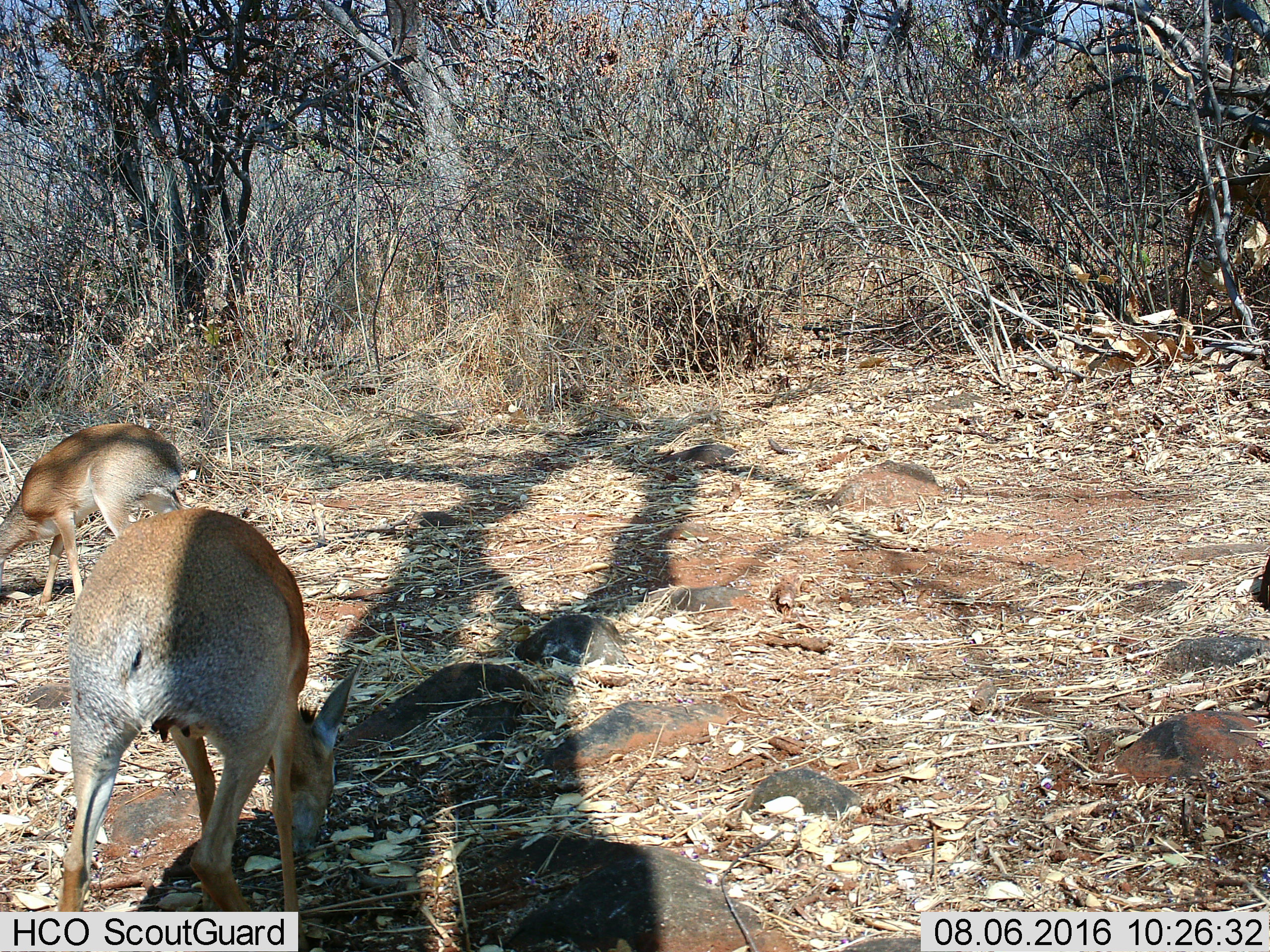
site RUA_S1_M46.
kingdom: Animalia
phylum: Chordata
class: Mammalia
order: Artiodactyla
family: Bovidae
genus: Madoqua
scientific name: Madoqua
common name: dik-dik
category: dikdik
Dikdik (dik-dik) (Madoqua), count 2. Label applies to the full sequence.